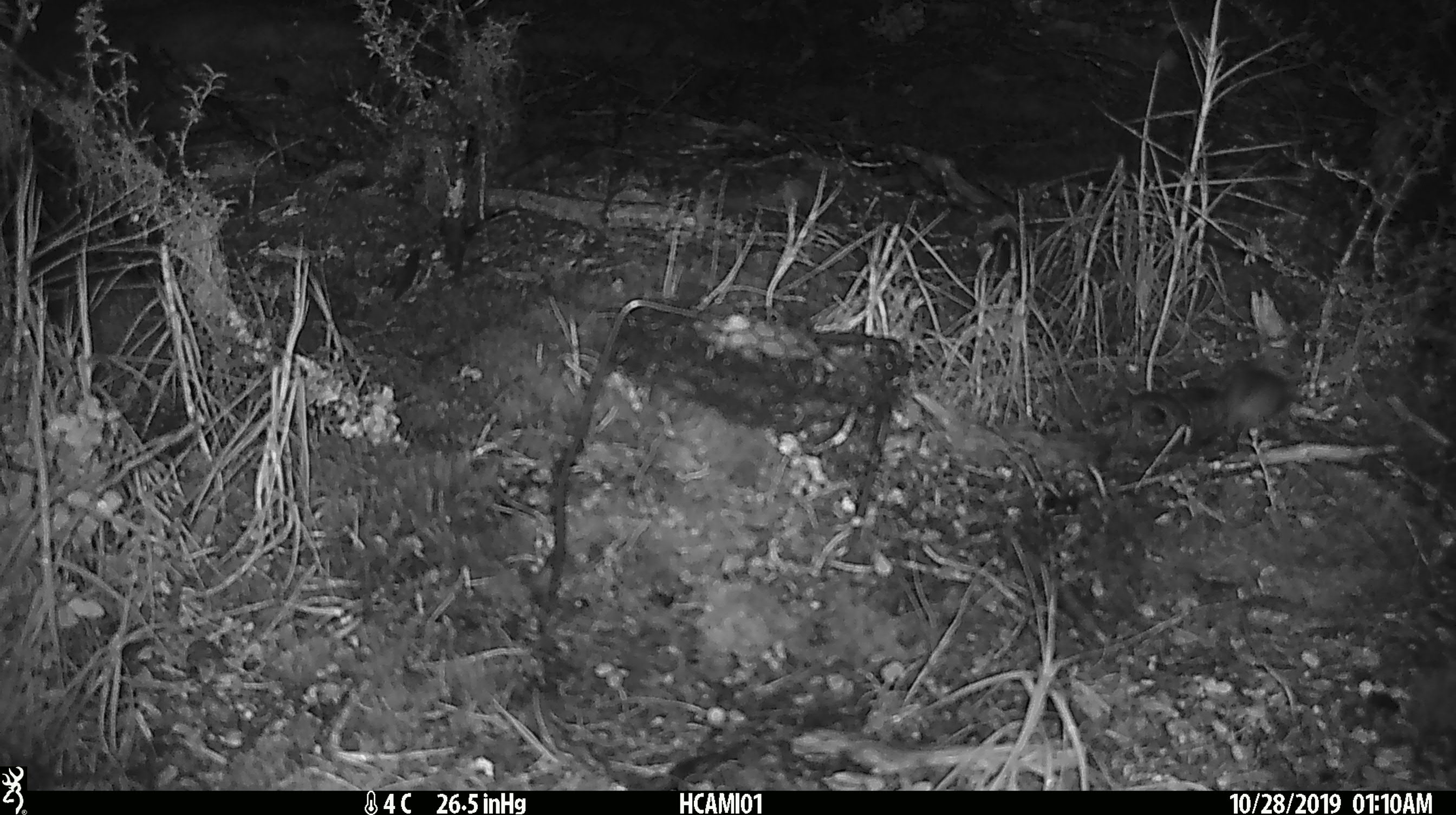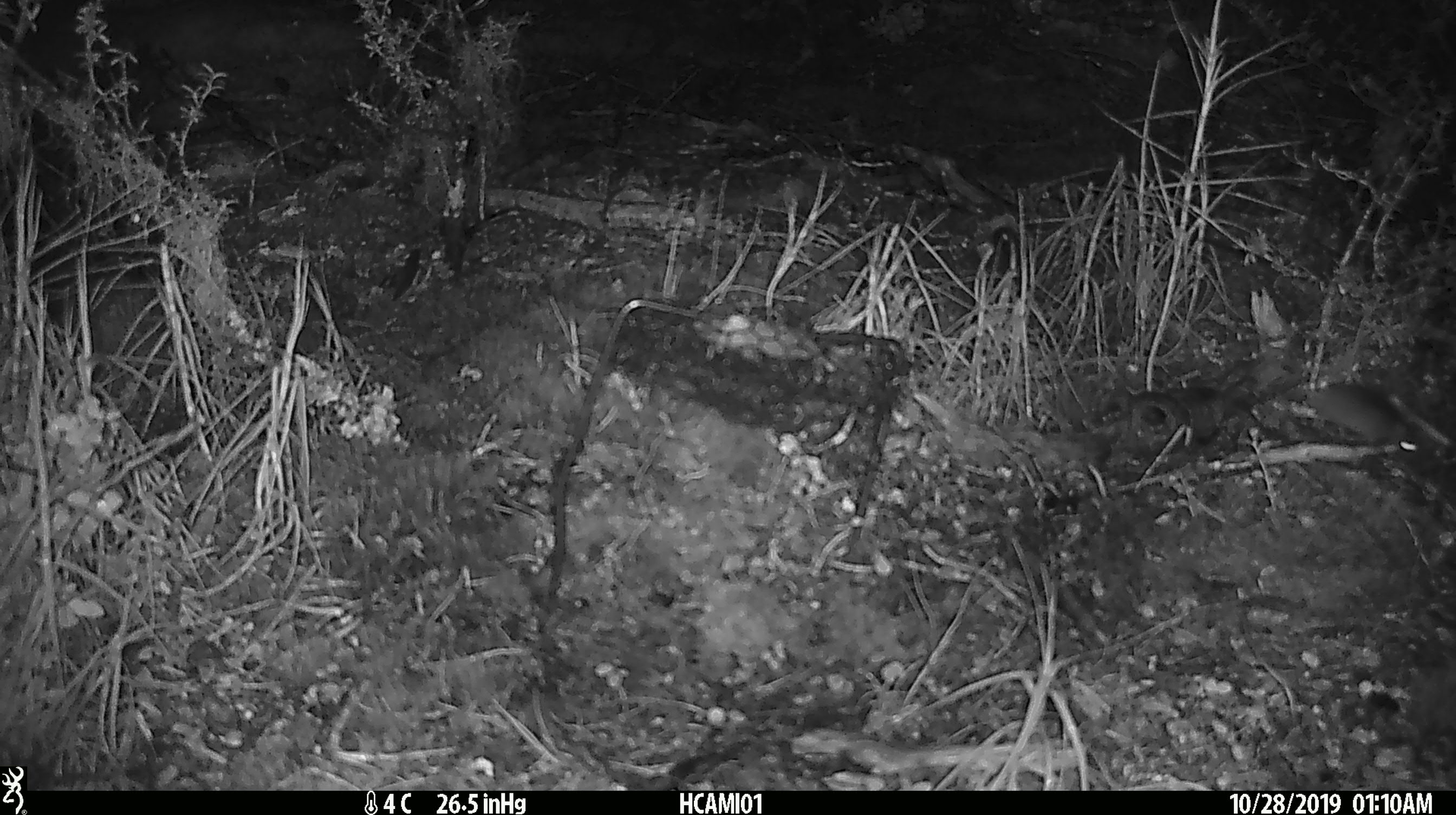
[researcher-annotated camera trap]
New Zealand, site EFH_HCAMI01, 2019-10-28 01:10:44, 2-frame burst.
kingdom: Animalia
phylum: Chordata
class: Mammalia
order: Rodentia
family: Muridae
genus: Mus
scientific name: Mus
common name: mouse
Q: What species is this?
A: Mouse (Mus).